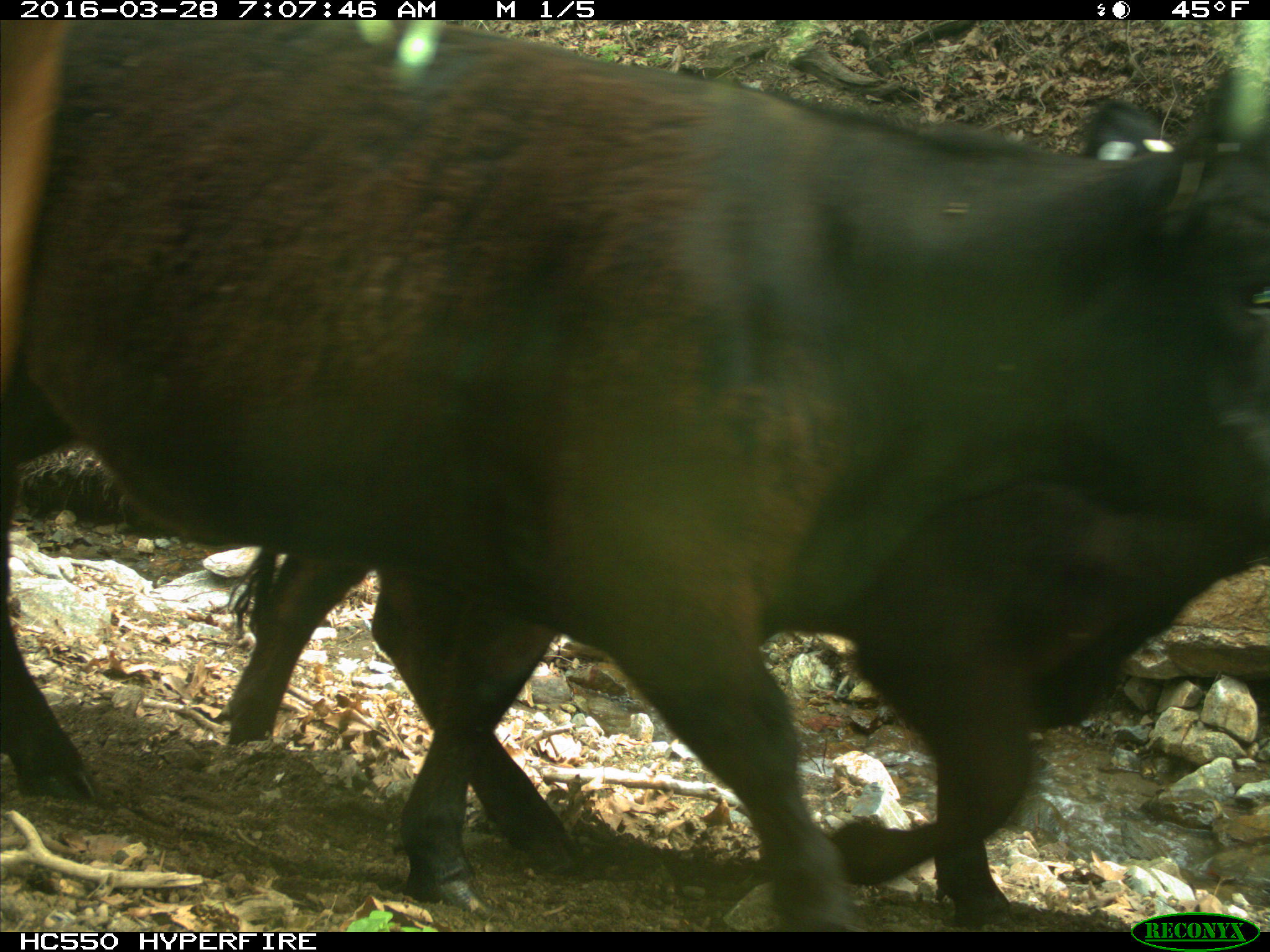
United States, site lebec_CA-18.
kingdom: Animalia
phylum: Chordata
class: Mammalia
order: Artiodactyla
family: Bovidae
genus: Bos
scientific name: Bos taurus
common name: domestic cow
Bos taurus (domestic cow).